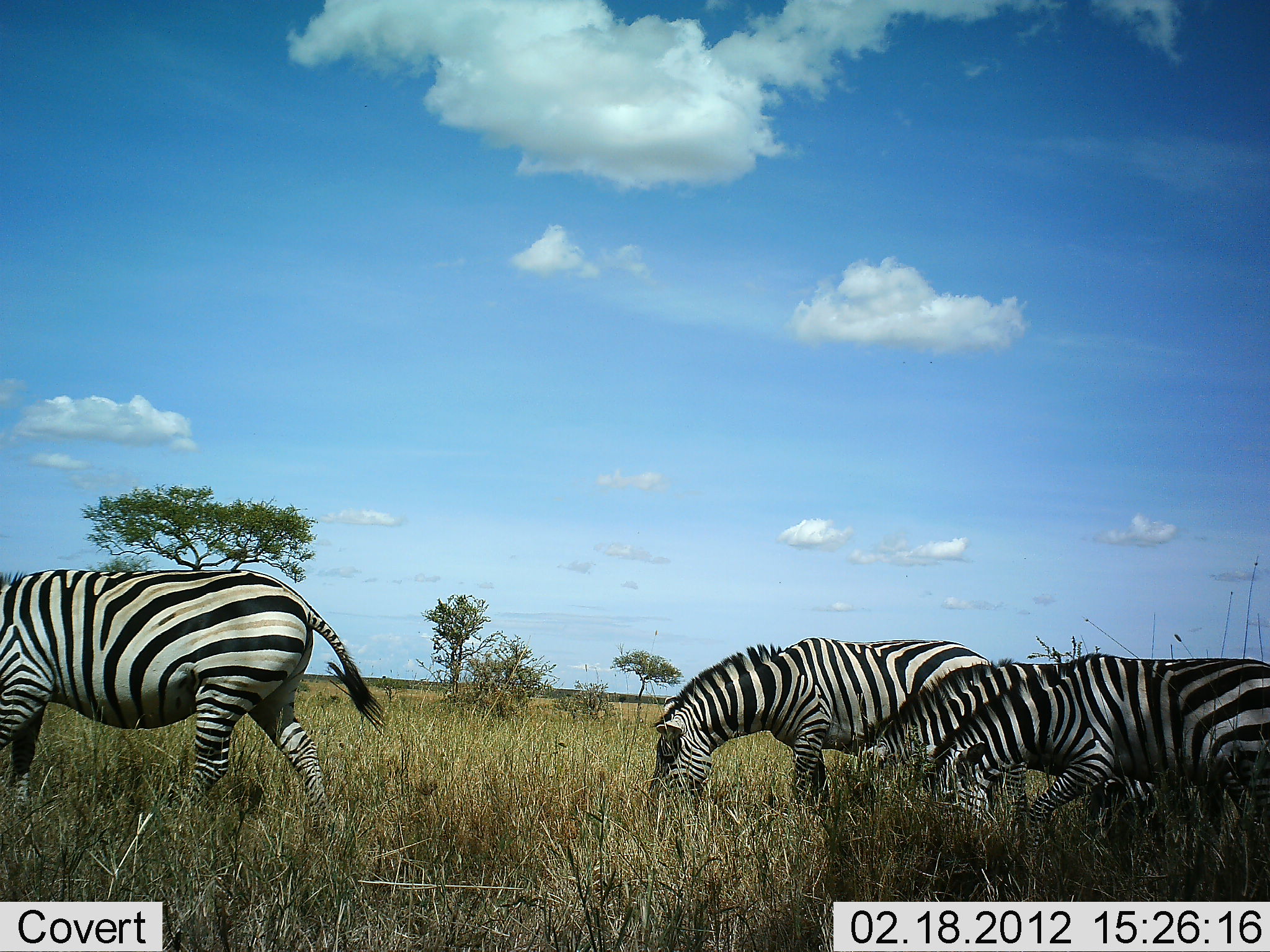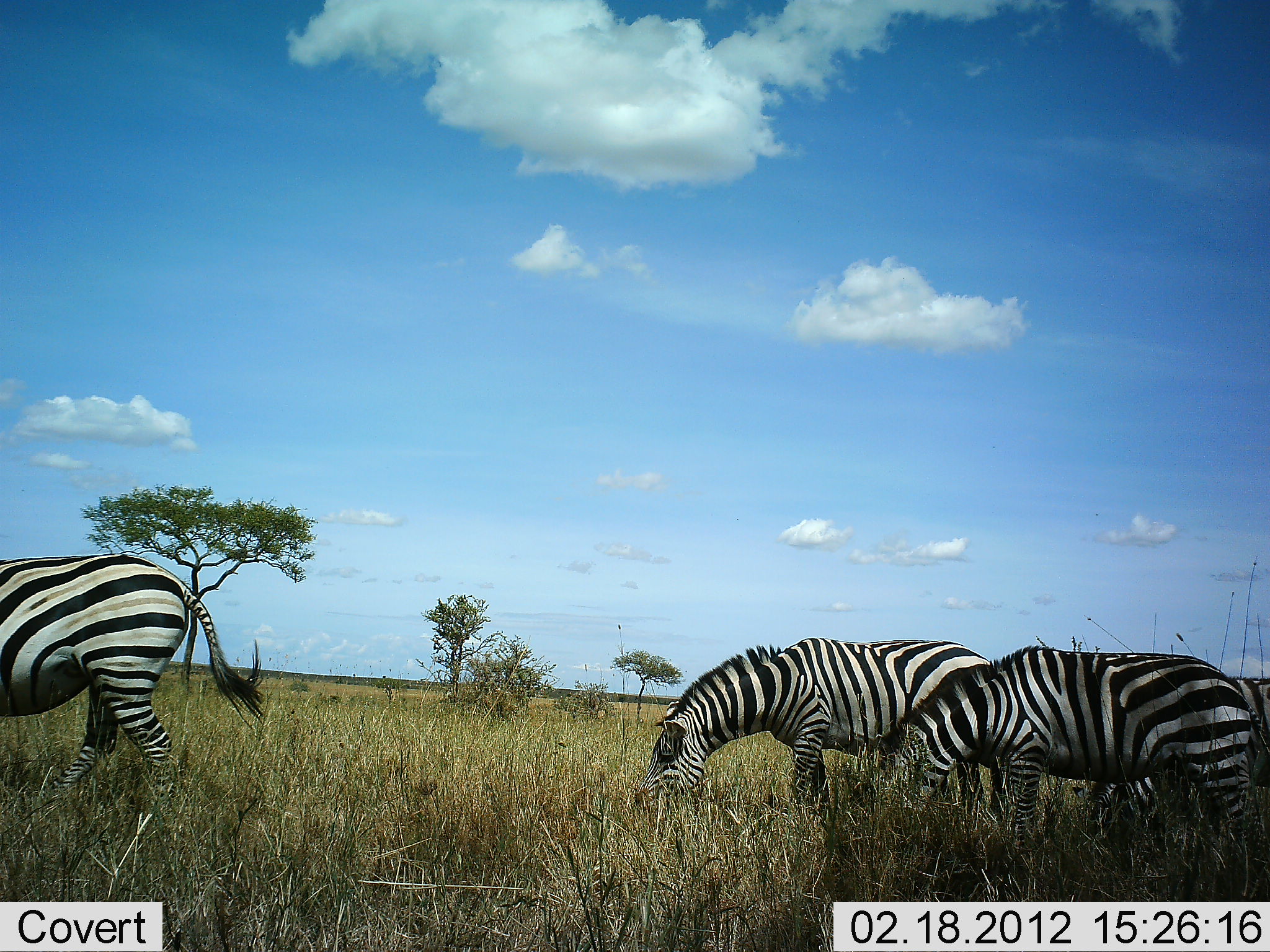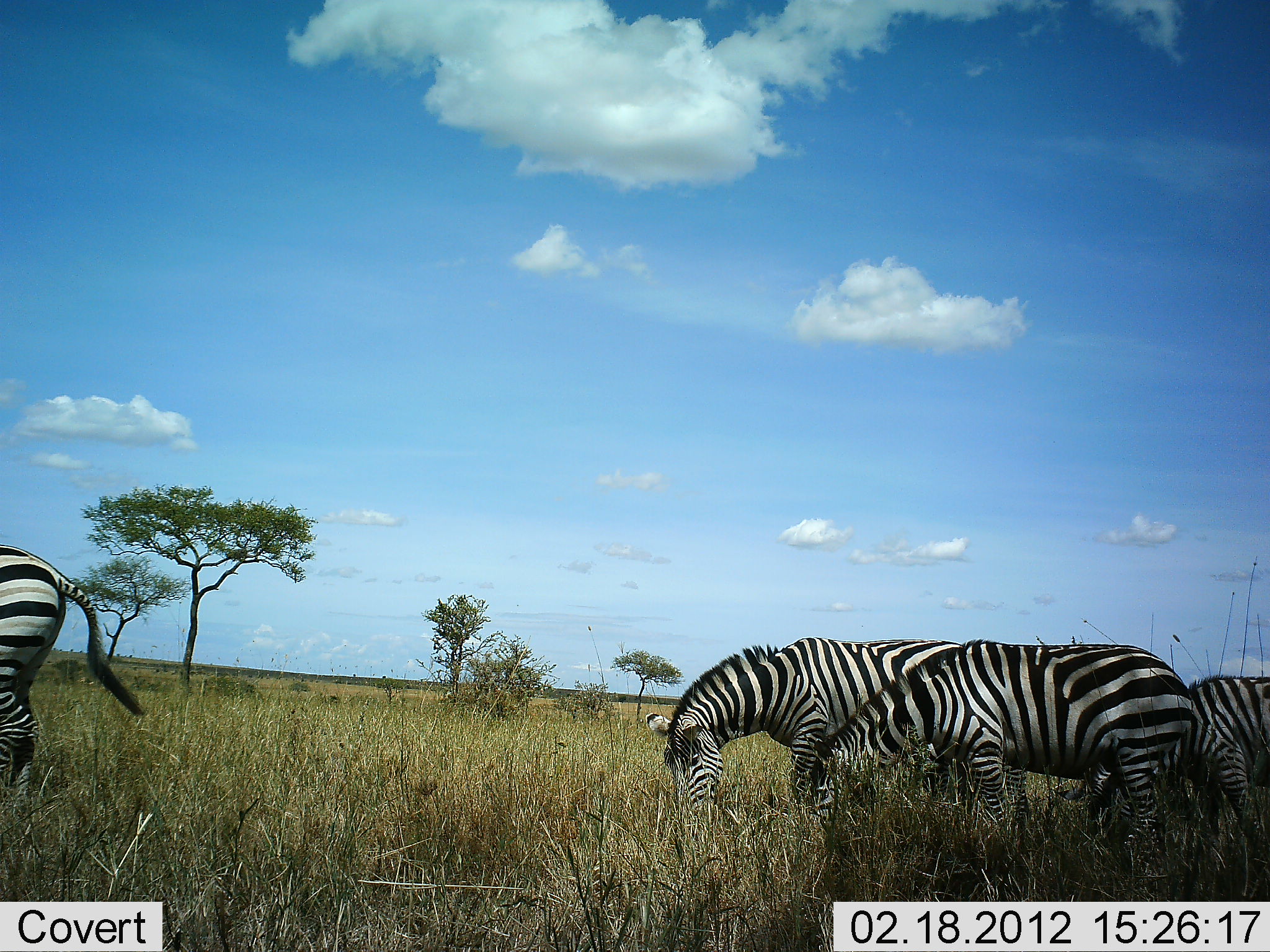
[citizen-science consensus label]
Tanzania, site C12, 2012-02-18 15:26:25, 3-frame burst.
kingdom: Animalia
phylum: Chordata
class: Mammalia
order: Perissodactyla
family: Equidae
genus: Equus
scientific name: Equus quagga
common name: plains zebra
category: zebra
Zebra (plains zebra) (Equus quagga), count 4. Behavior (volunteer vote fractions): standing 19%, resting 0%, moving 37%, interacting 0%. Young present (vote fraction): 0%. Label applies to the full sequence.